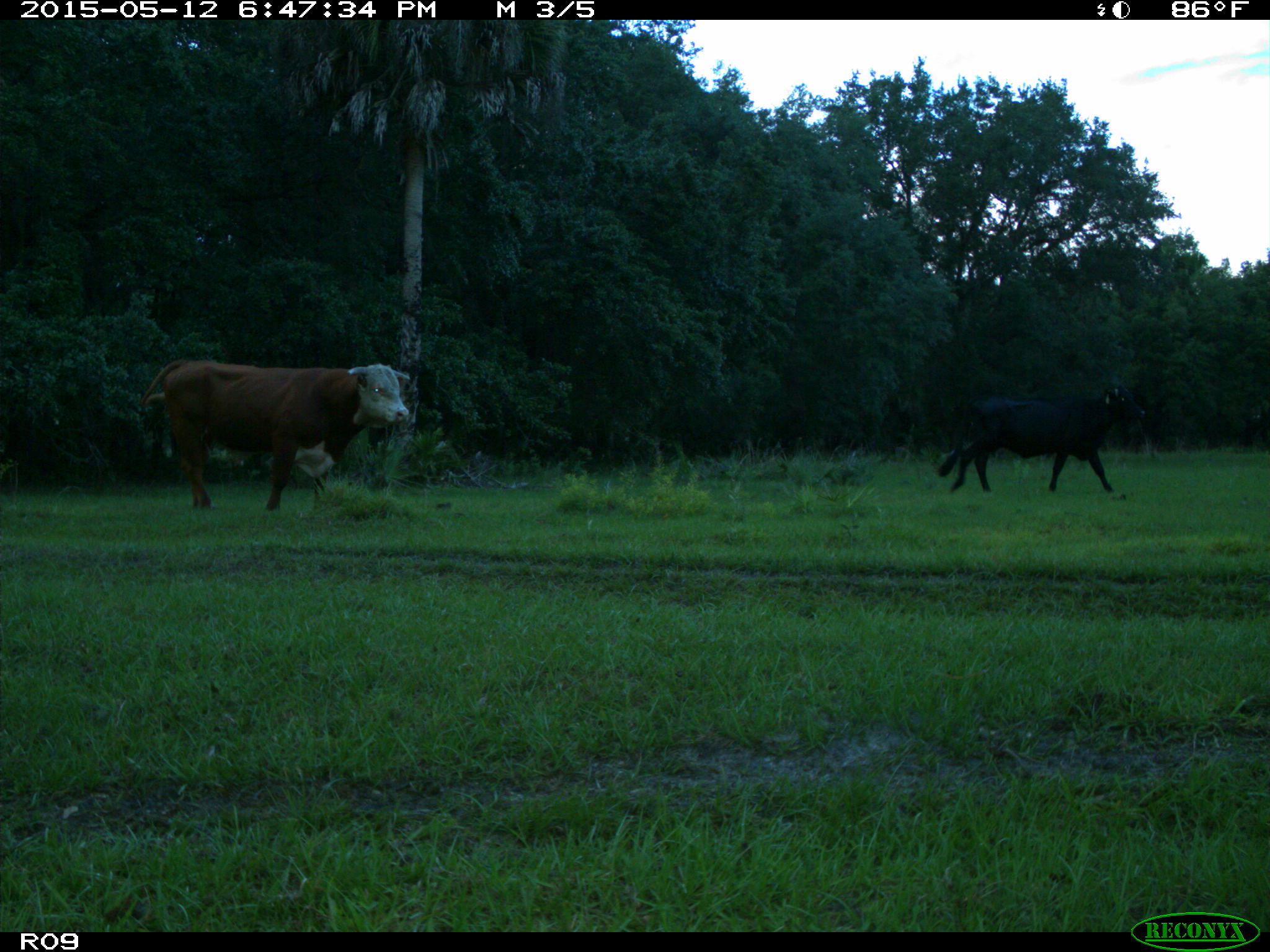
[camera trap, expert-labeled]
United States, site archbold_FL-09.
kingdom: Animalia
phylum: Chordata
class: Mammalia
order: Artiodactyla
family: Bovidae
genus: Bos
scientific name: Bos taurus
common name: domestic cow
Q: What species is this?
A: Bos taurus (domestic cow).